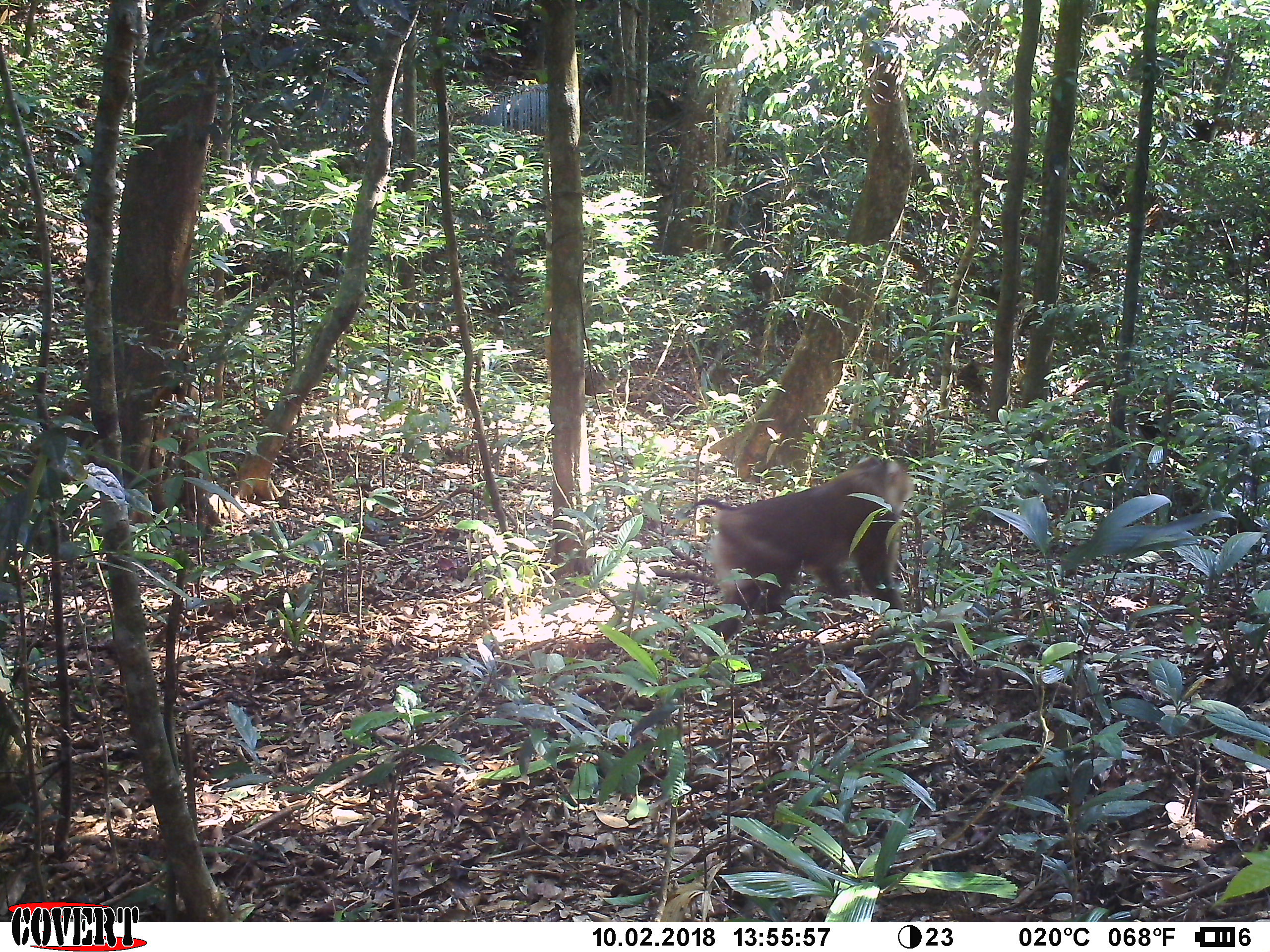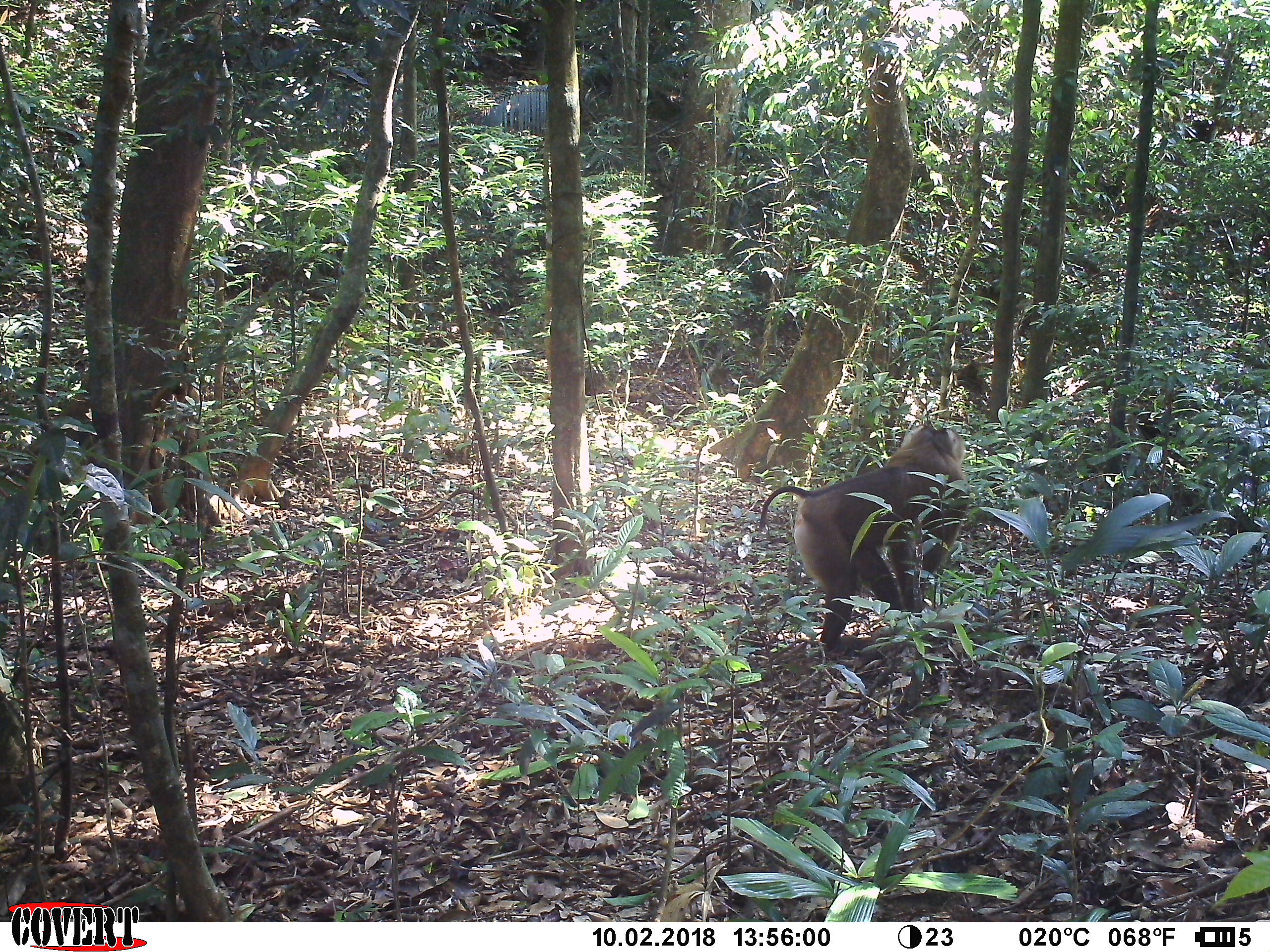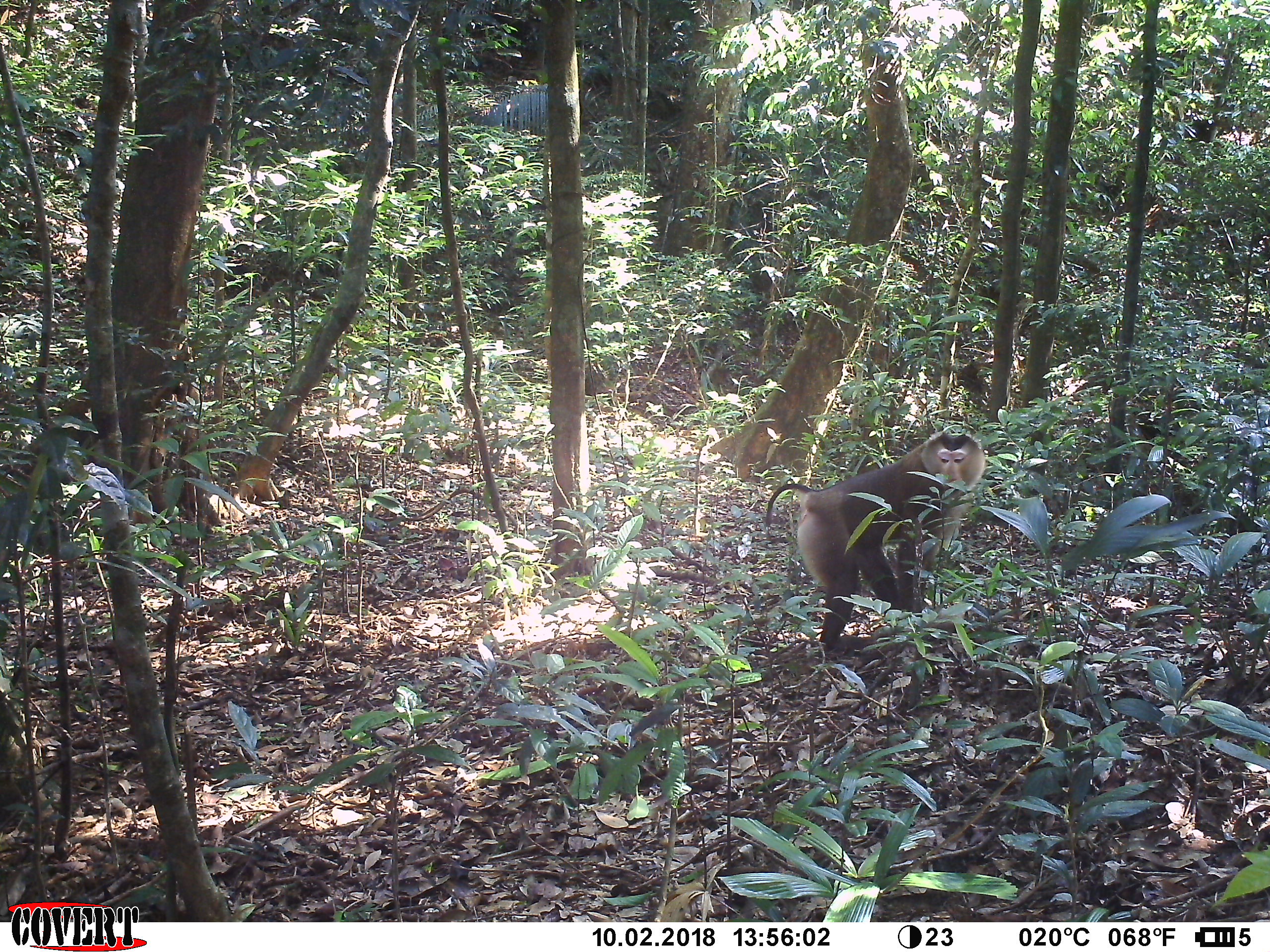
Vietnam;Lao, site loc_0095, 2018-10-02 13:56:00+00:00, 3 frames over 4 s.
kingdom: Animalia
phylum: Chordata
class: Mammalia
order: Primates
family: Cercopithecidae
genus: Macaca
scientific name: Macaca nemestrina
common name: pig-tailed macaque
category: pig tailed macaque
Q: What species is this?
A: Pig tailed macaque (pig-tailed macaque) (Macaca nemestrina).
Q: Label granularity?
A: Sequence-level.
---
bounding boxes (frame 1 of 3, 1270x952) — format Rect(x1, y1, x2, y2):
pig tailed macaque: Rect(679, 454, 917, 666)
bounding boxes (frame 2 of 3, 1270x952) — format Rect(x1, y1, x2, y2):
pig tailed macaque: Rect(758, 423, 972, 654)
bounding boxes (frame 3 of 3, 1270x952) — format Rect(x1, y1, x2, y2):
pig tailed macaque: Rect(765, 432, 985, 649)